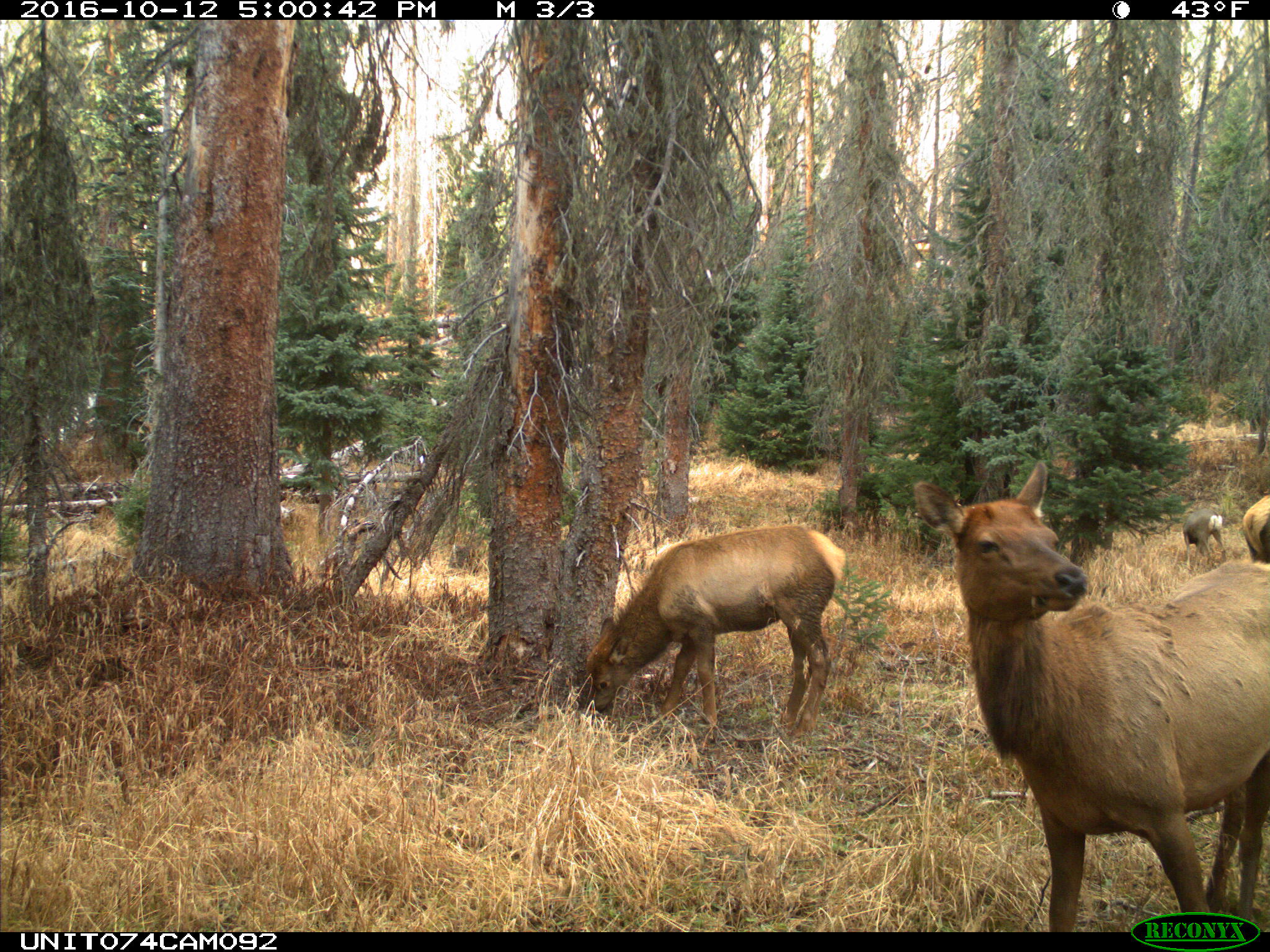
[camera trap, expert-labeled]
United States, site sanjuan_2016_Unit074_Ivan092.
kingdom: Animalia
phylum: Chordata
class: Mammalia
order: Artiodactyla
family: Cervidae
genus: Odocoileus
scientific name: Odocoileus hemionus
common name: mule deer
Odocoileus hemionus (mule deer).